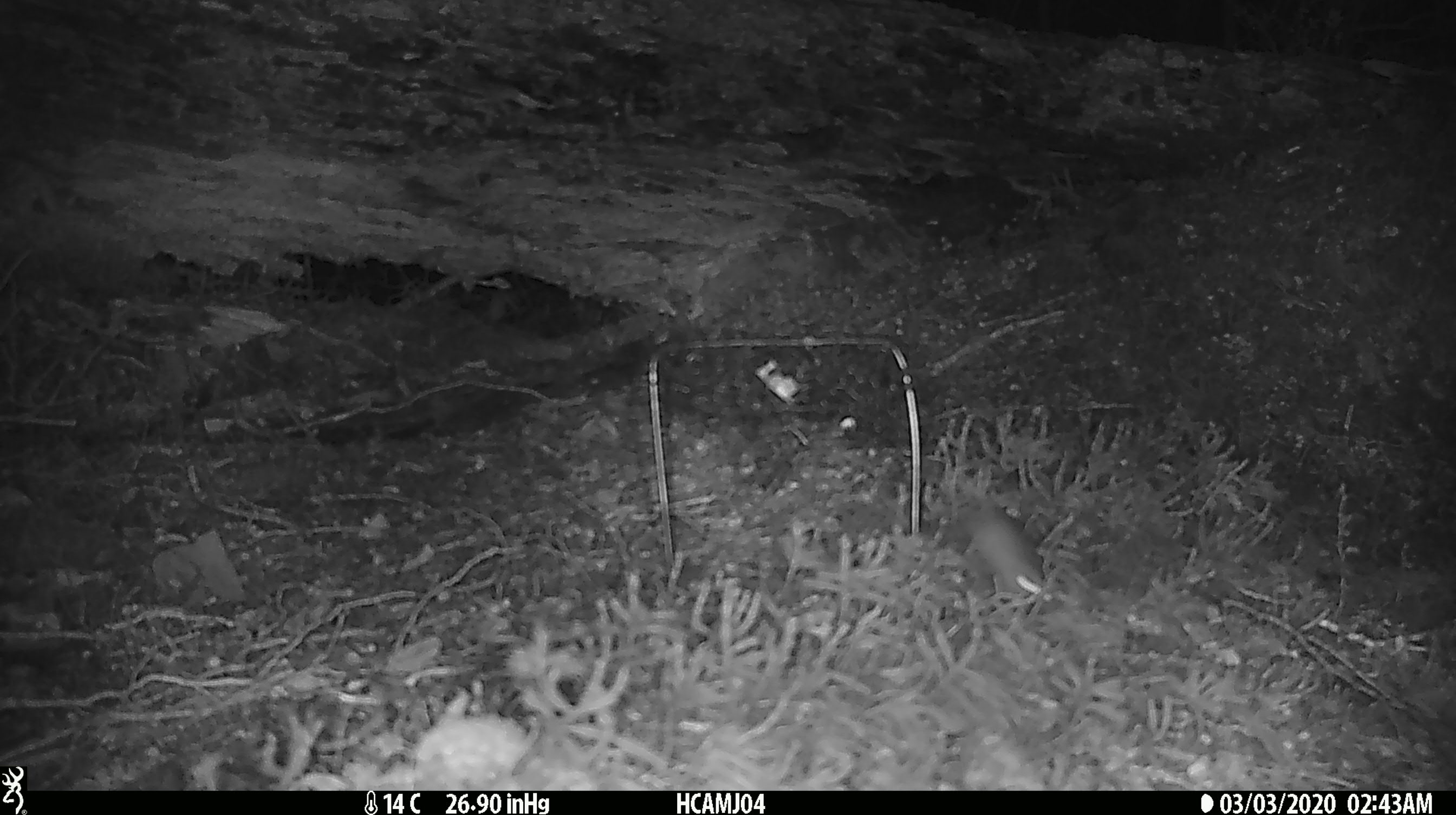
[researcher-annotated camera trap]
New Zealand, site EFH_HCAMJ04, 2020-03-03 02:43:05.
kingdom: Animalia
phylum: Chordata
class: Mammalia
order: Rodentia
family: Muridae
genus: Mus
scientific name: Mus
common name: mouse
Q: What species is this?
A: Mouse (Mus).